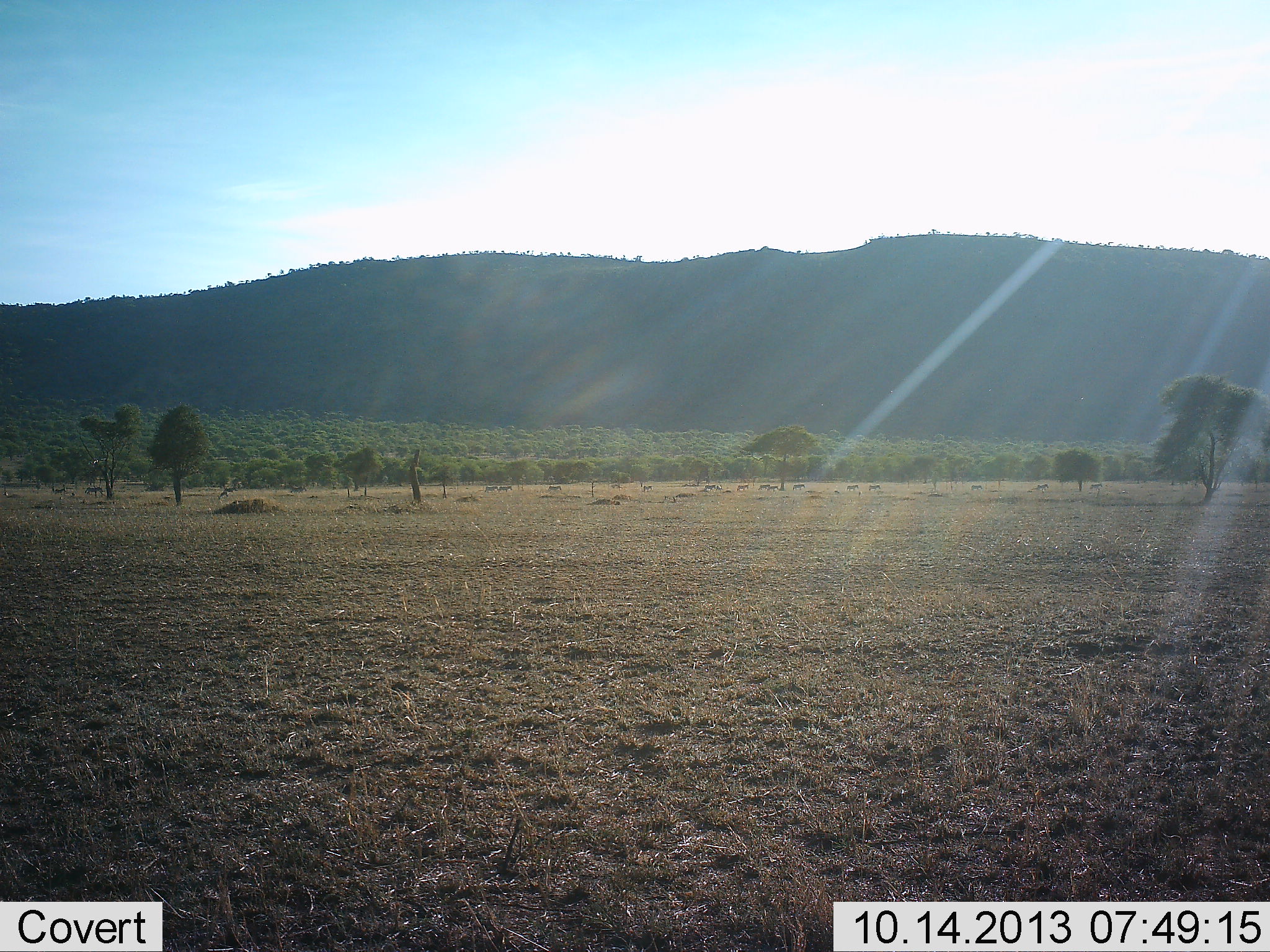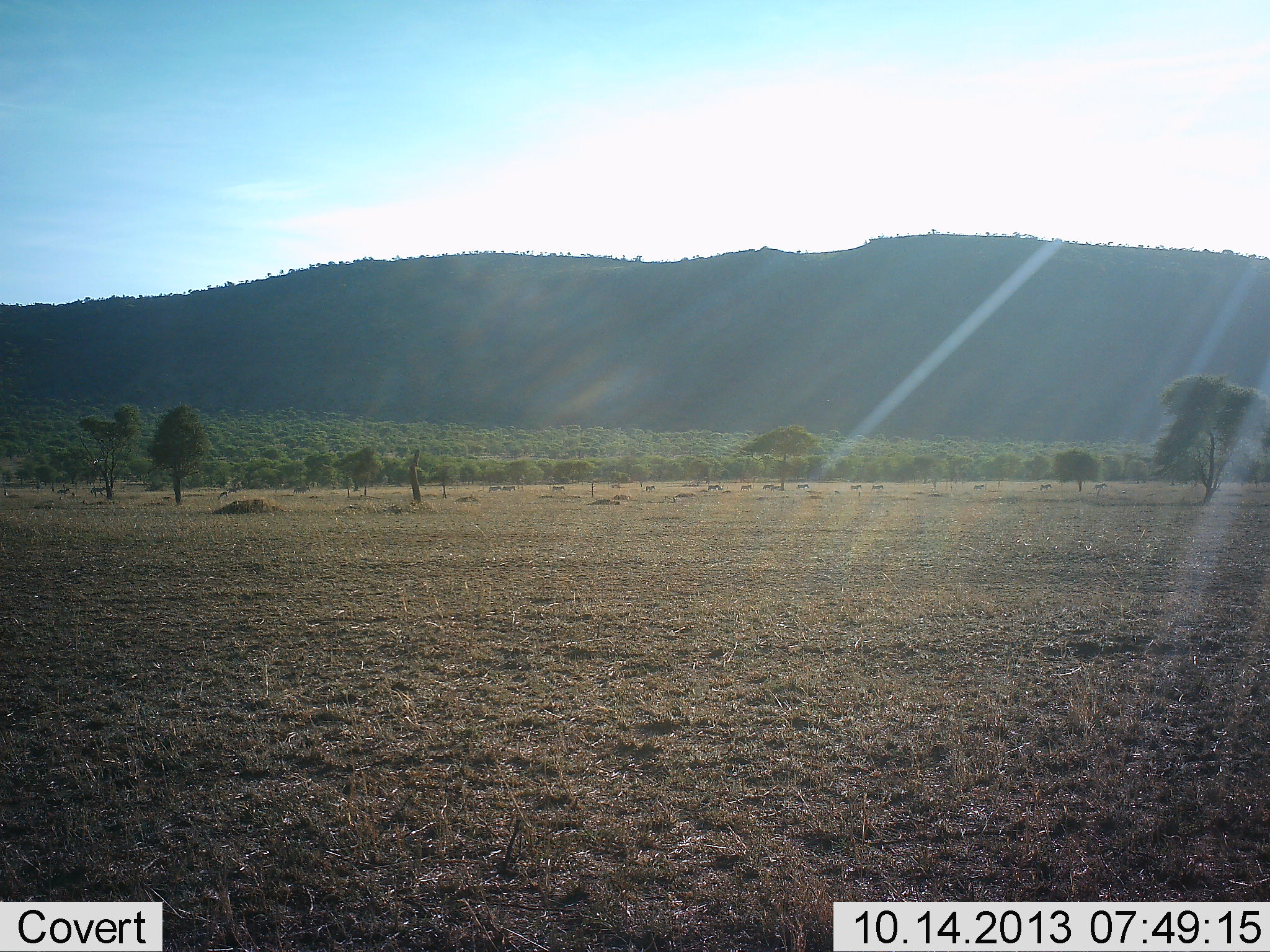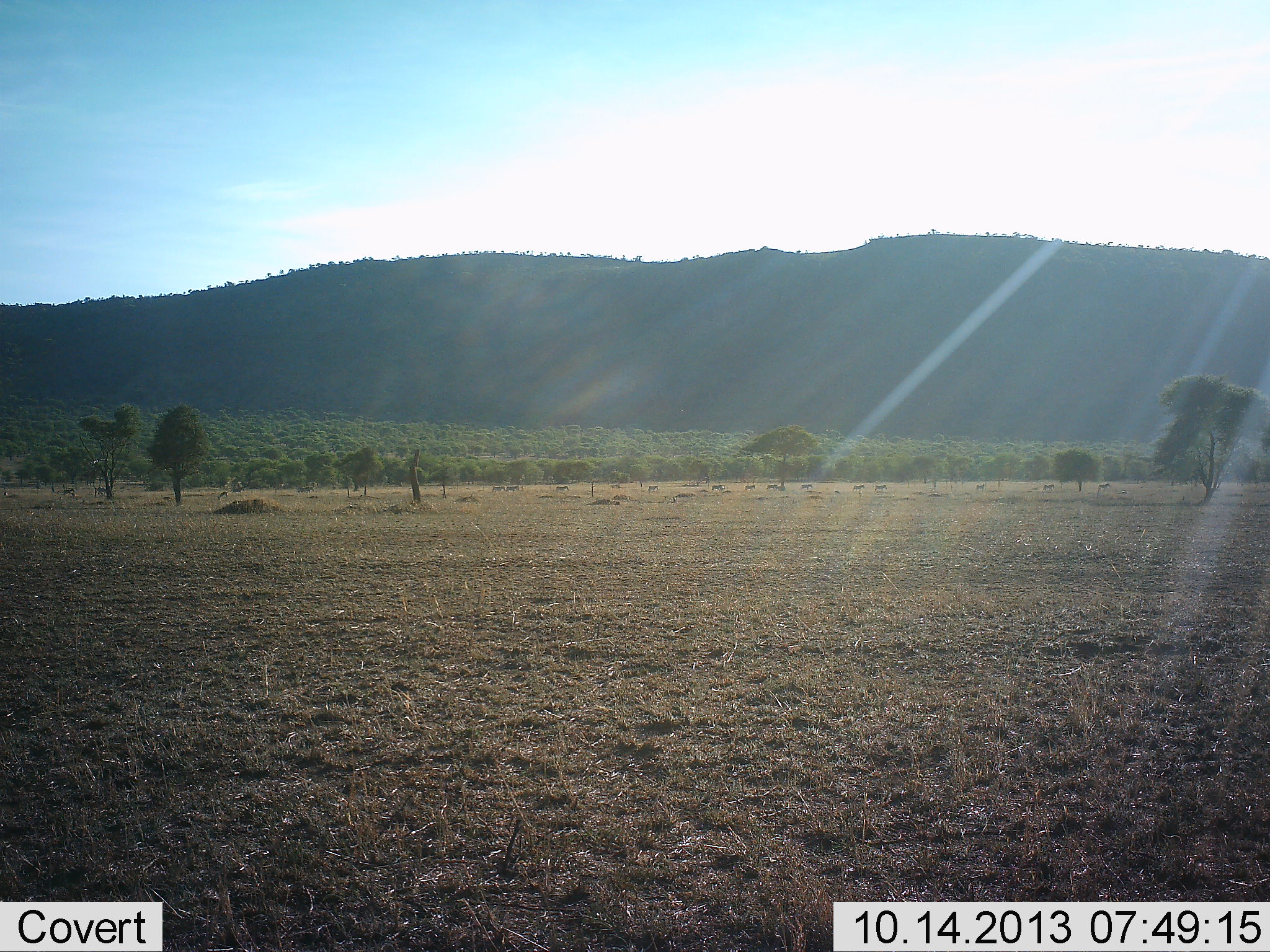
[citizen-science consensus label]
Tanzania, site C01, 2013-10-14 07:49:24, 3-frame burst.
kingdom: Animalia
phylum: Chordata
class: Mammalia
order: Perissodactyla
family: Equidae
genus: Equus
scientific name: Equus quagga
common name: plains zebra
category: zebra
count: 11-50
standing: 25%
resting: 0%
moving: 100%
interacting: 0%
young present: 25%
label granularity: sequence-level